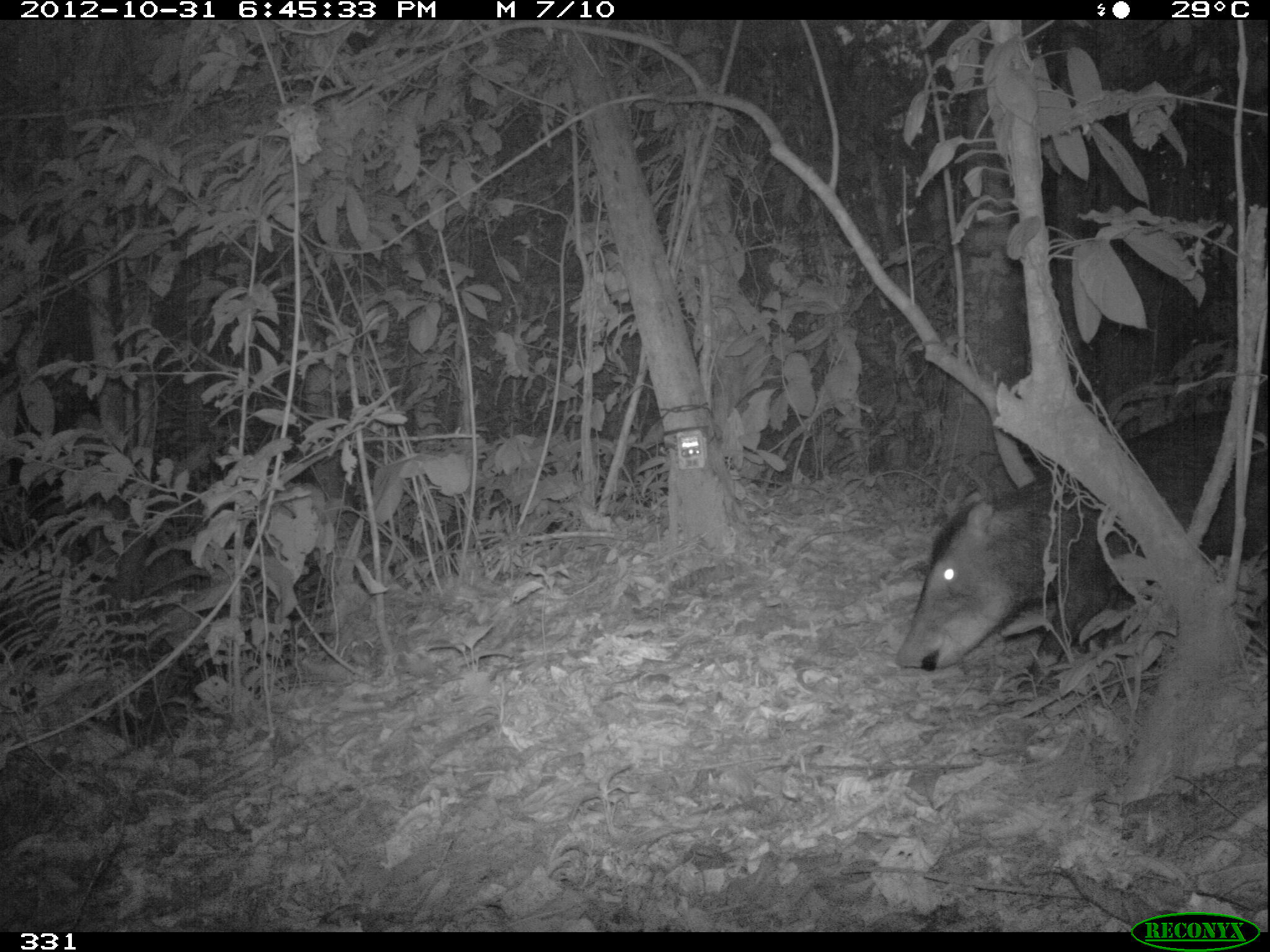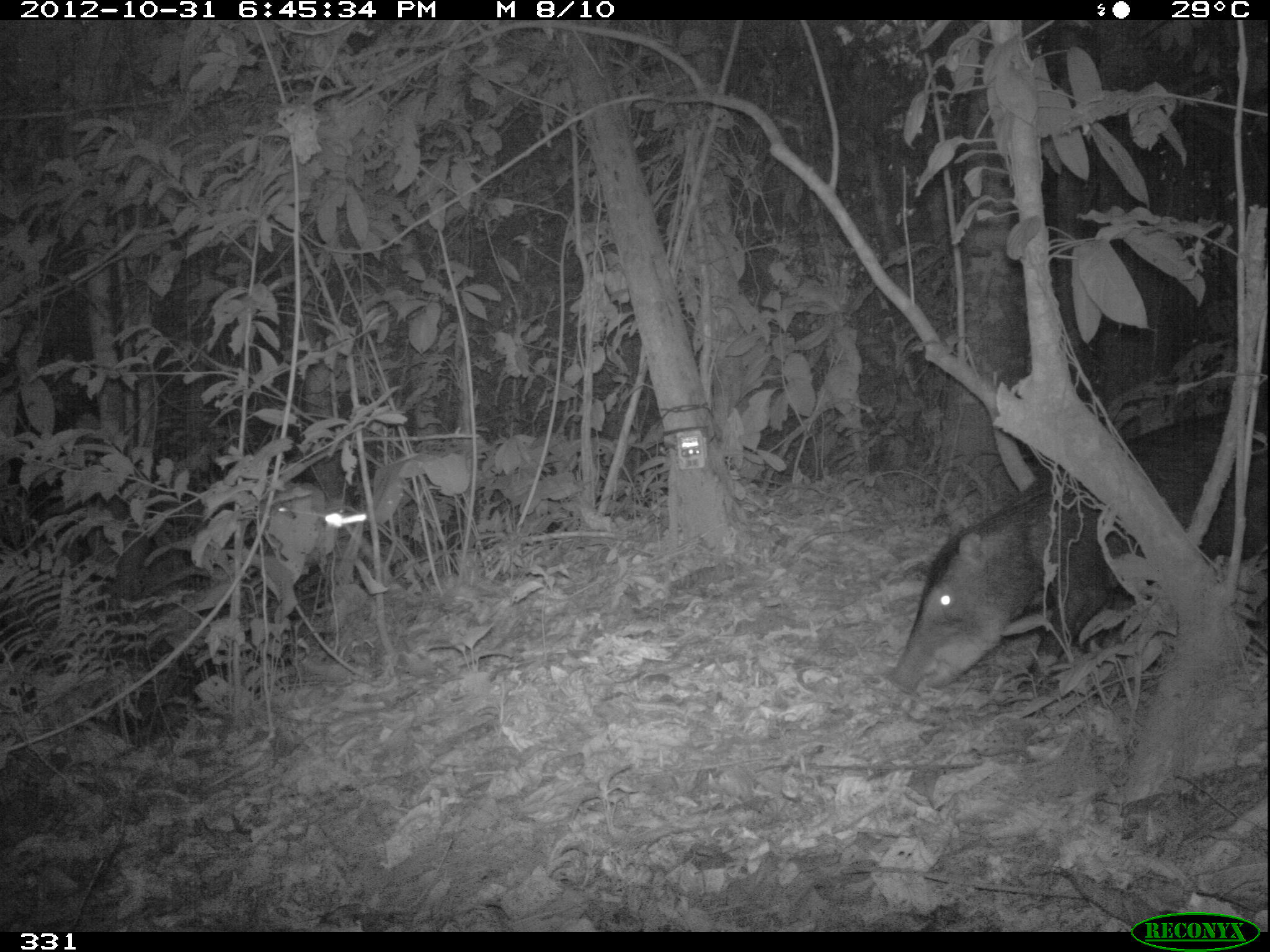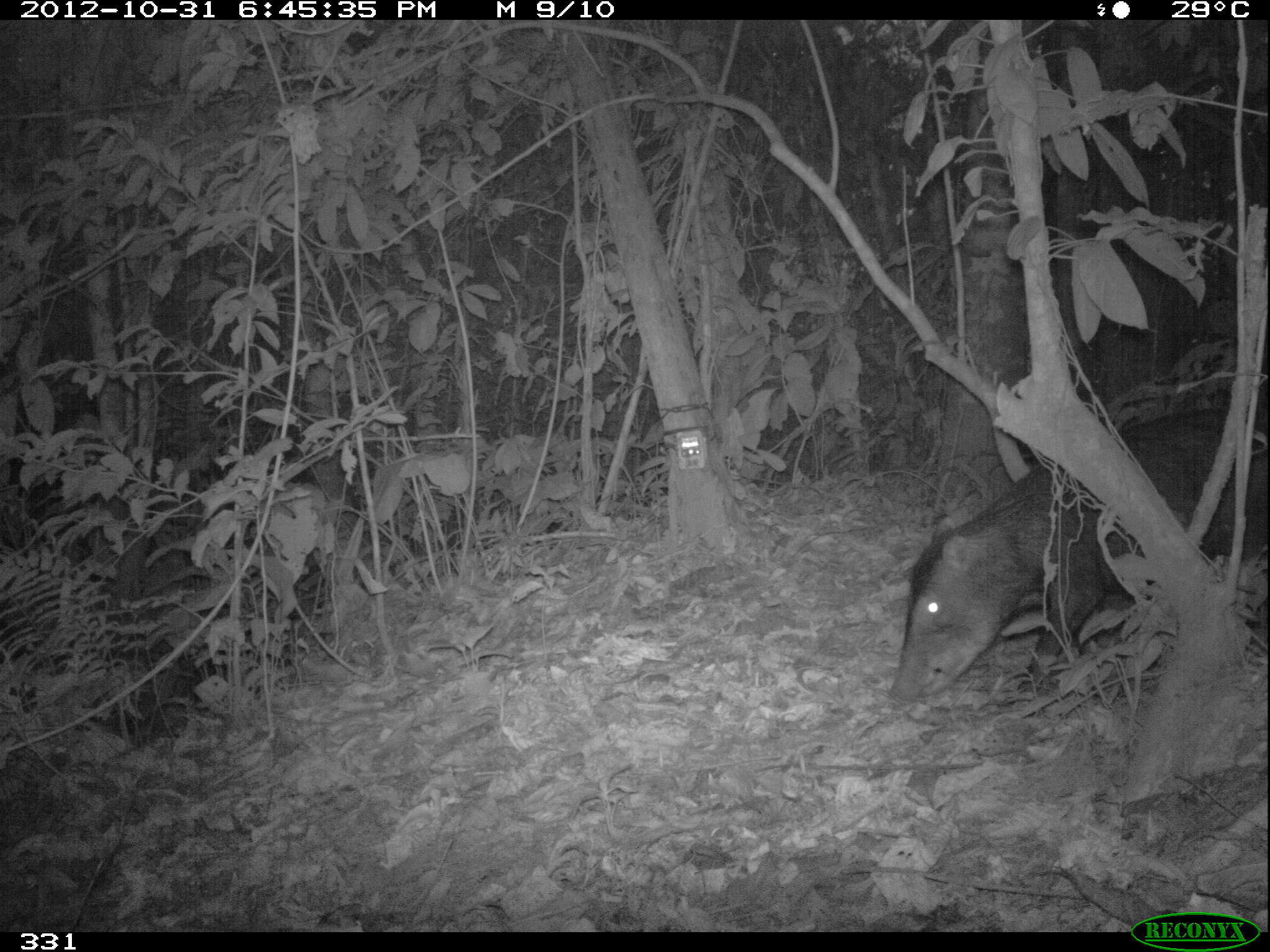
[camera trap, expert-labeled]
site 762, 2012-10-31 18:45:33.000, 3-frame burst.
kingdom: Animalia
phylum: Chordata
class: Mammalia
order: Artiodactyla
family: Tayassuidae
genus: Tayassu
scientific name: Tayassu pecari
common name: white-lipped peccary